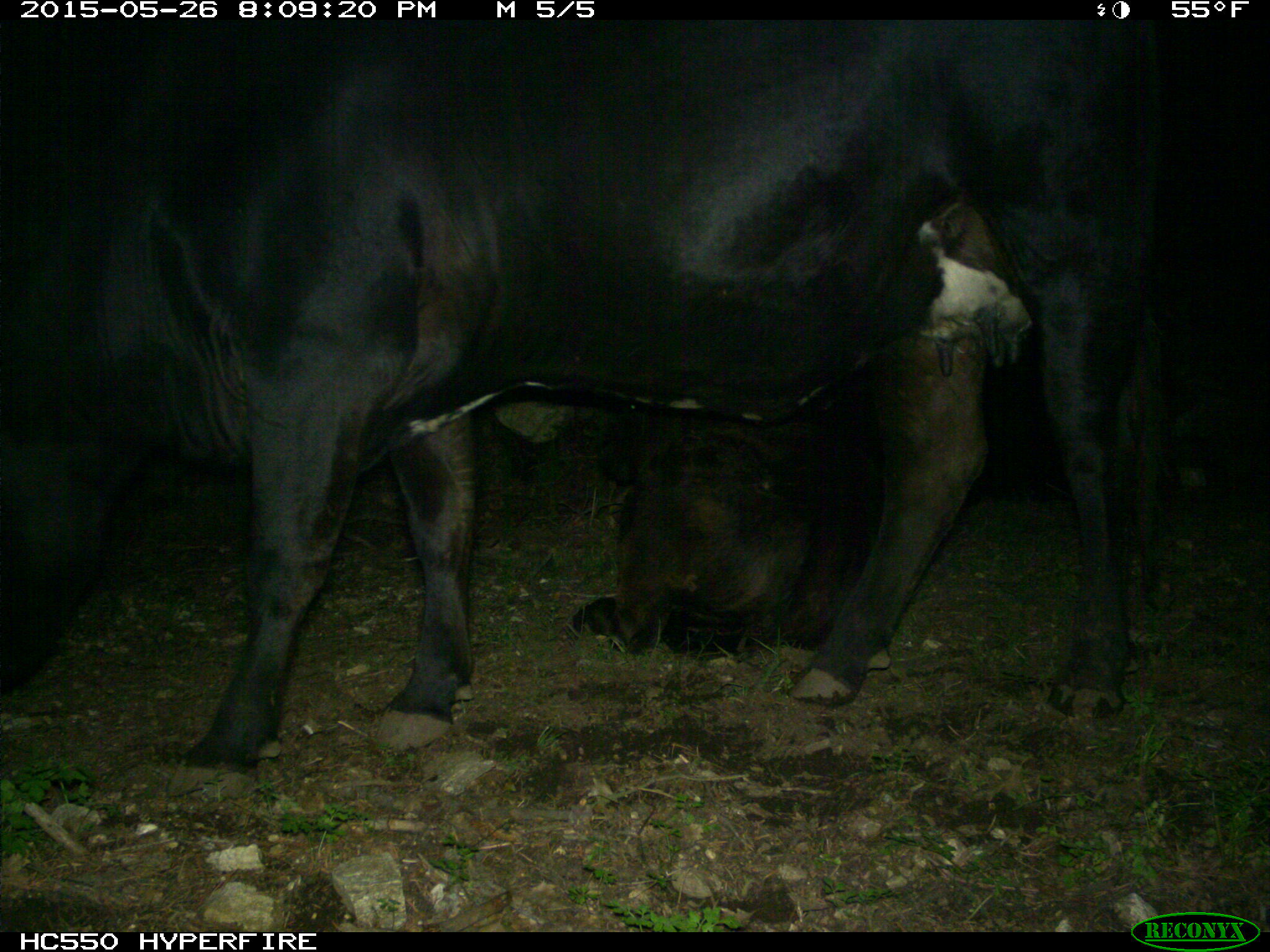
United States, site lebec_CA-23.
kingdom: Animalia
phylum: Chordata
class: Mammalia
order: Artiodactyla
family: Bovidae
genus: Bos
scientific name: Bos taurus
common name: domestic cow